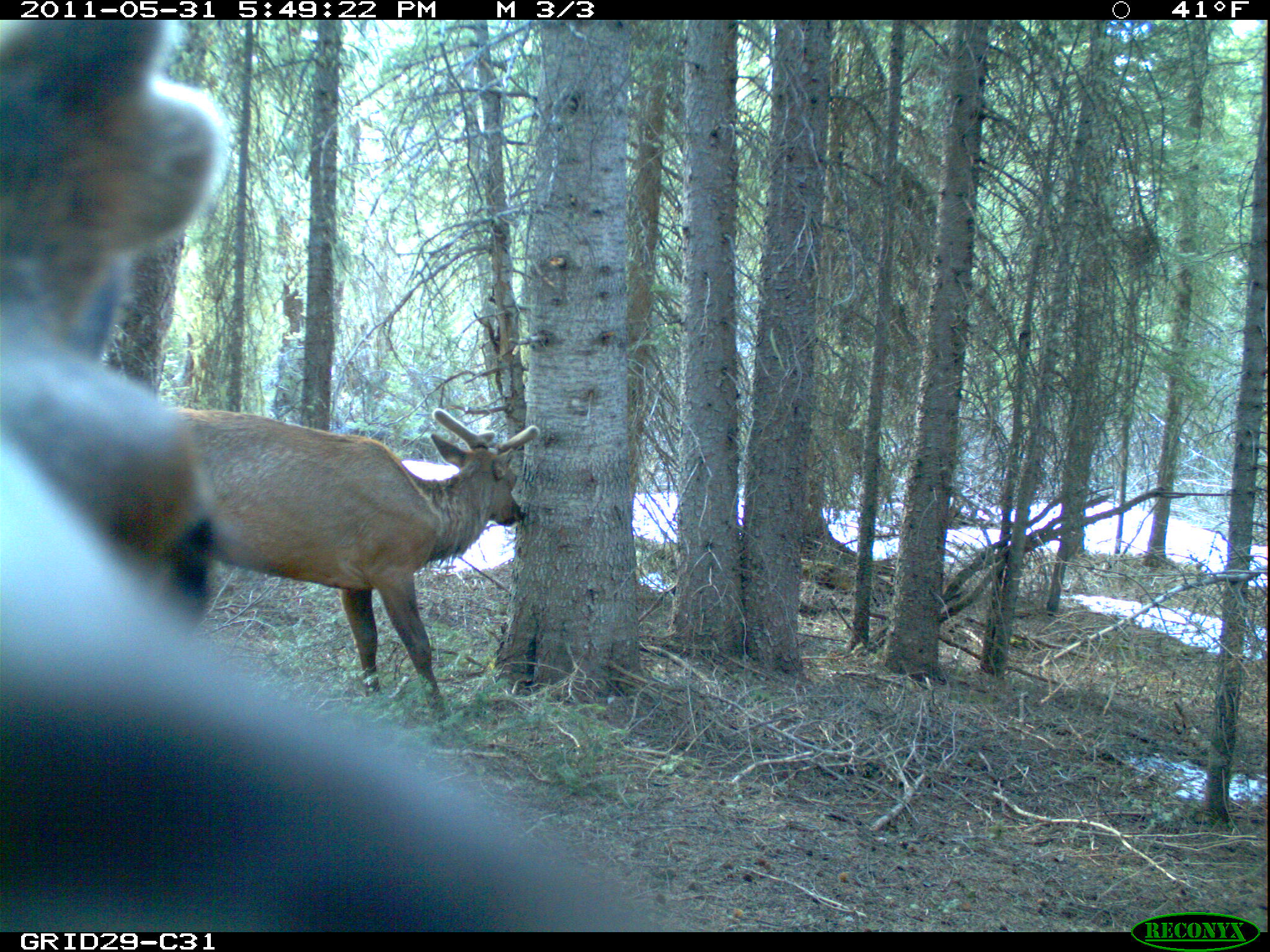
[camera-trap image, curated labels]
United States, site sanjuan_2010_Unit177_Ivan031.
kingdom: Animalia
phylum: Chordata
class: Mammalia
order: Artiodactyla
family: Cervidae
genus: Cervus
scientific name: Cervus elaphus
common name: red deer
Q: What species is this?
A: Cervus elaphus (red deer).